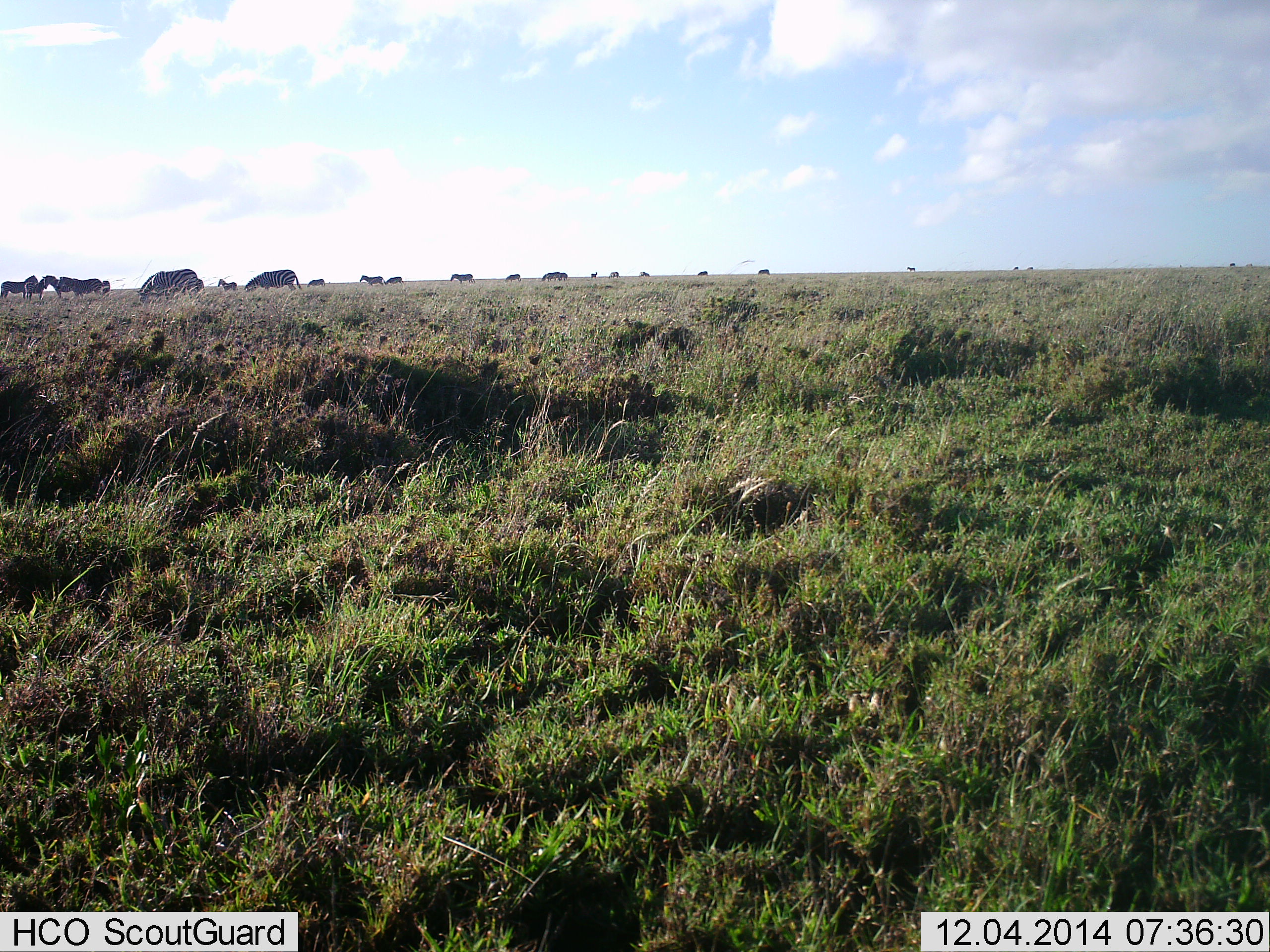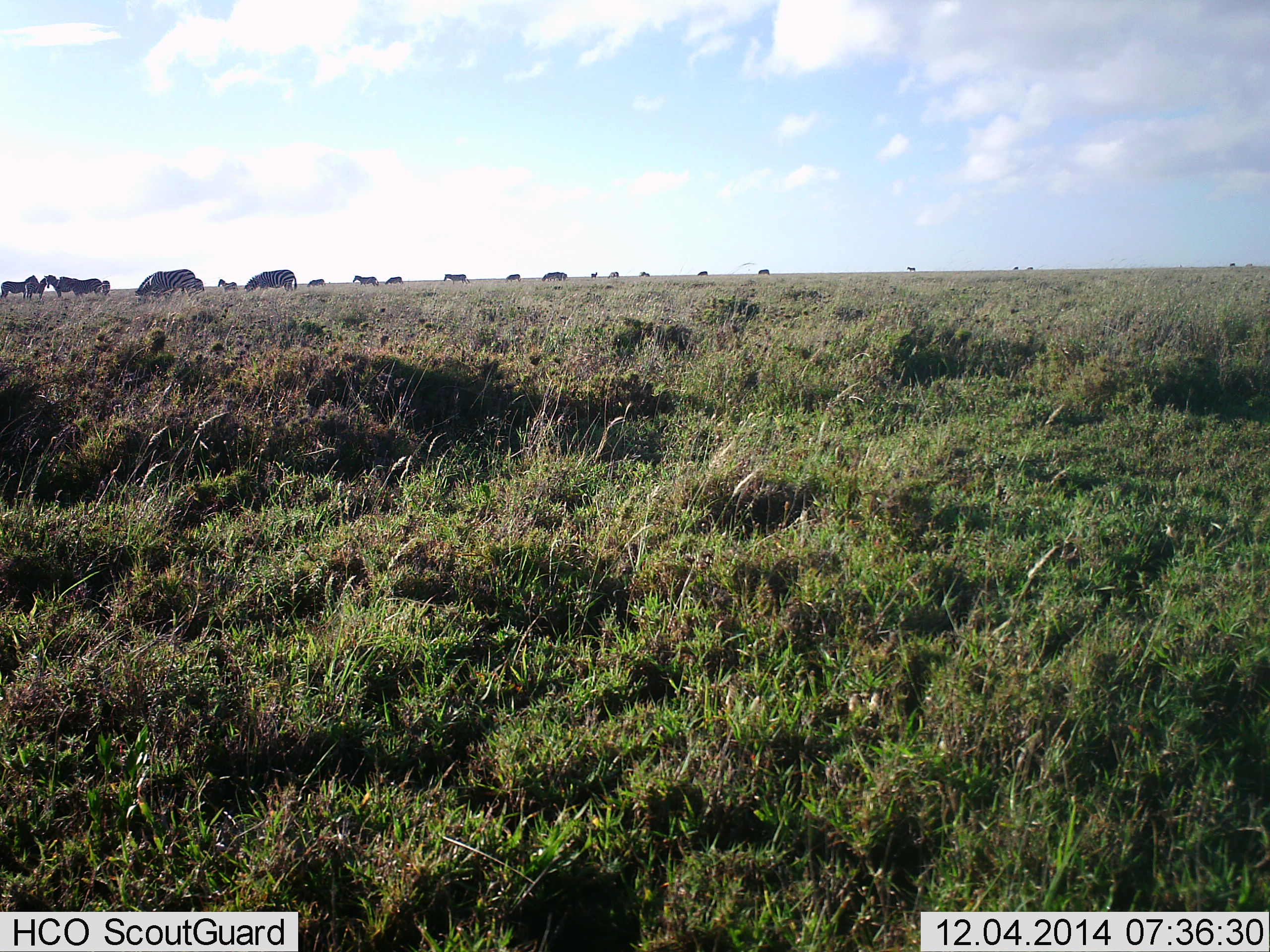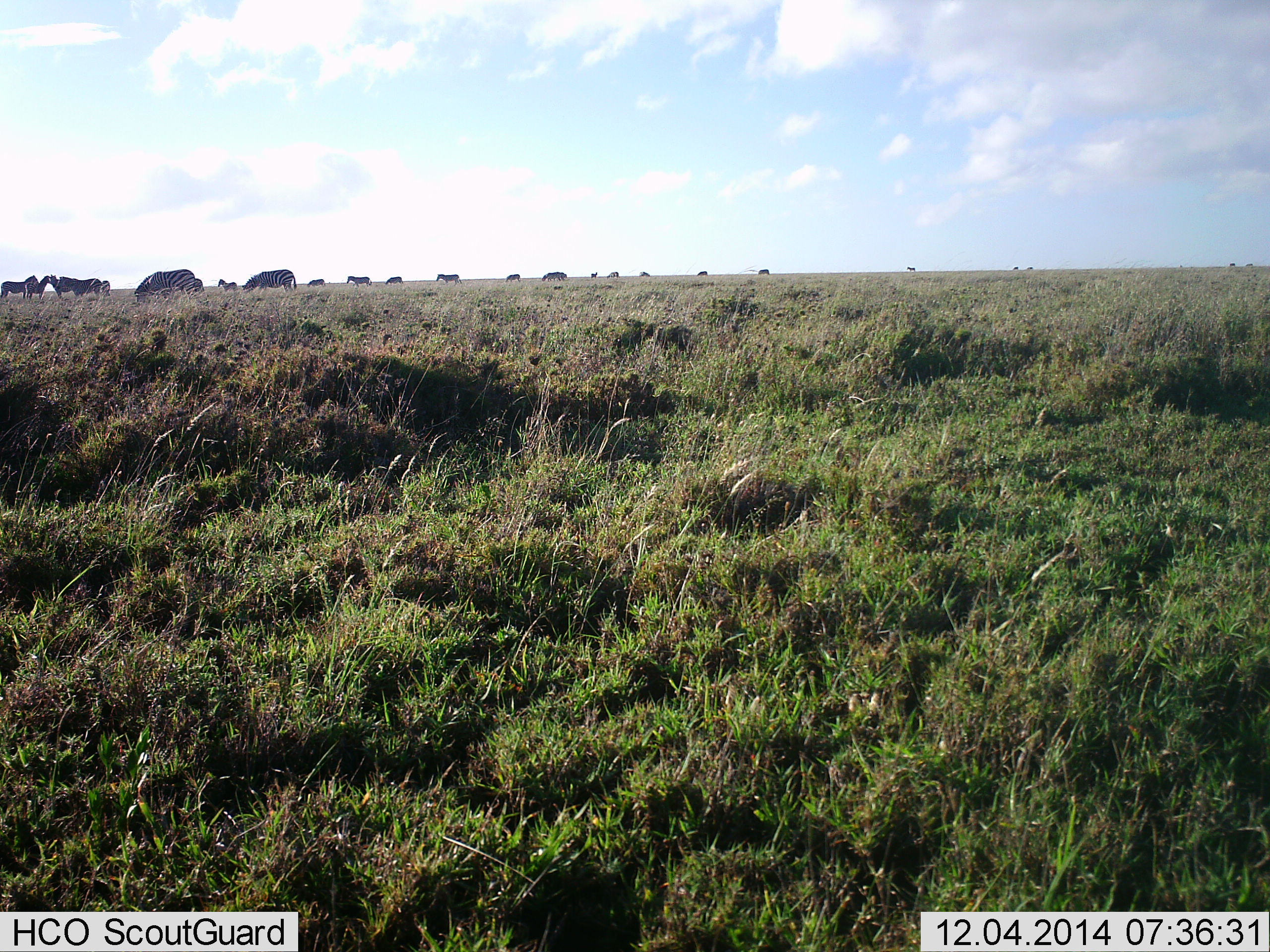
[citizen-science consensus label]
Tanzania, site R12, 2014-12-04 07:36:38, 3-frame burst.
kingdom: Animalia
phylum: Chordata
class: Mammalia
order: Perissodactyla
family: Equidae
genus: Equus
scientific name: Equus quagga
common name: plains zebra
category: zebra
Zebra (plains zebra) (Equus quagga), count 11-50. Behavior (volunteer vote fractions): standing 55%, resting 0%, moving 55%, interacting 0%. Young present (vote fraction): 0%. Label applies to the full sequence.